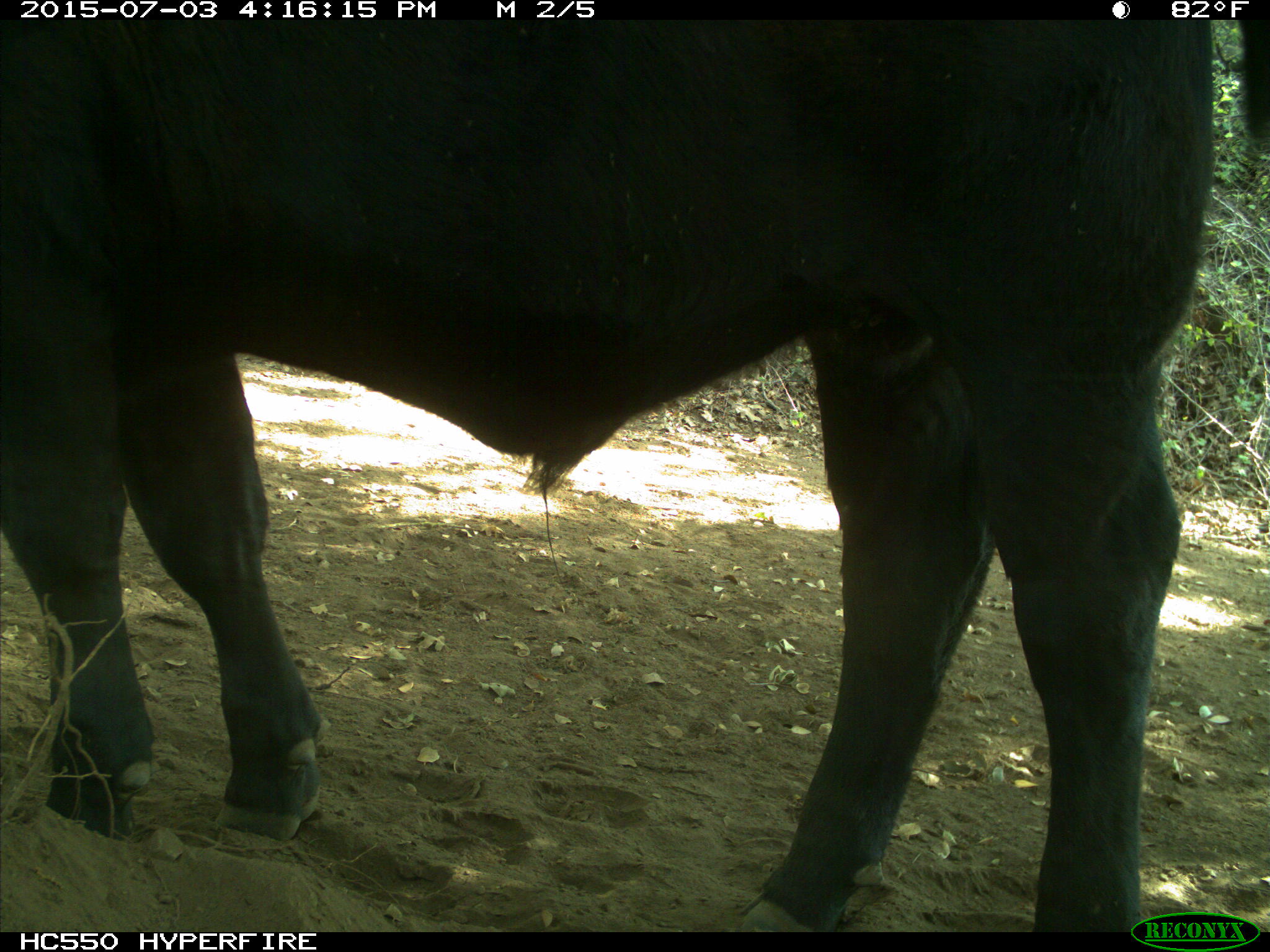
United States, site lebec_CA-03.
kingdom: Animalia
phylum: Chordata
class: Mammalia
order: Artiodactyla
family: Bovidae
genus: Bos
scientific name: Bos taurus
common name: domestic cow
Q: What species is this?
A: Bos taurus (domestic cow).